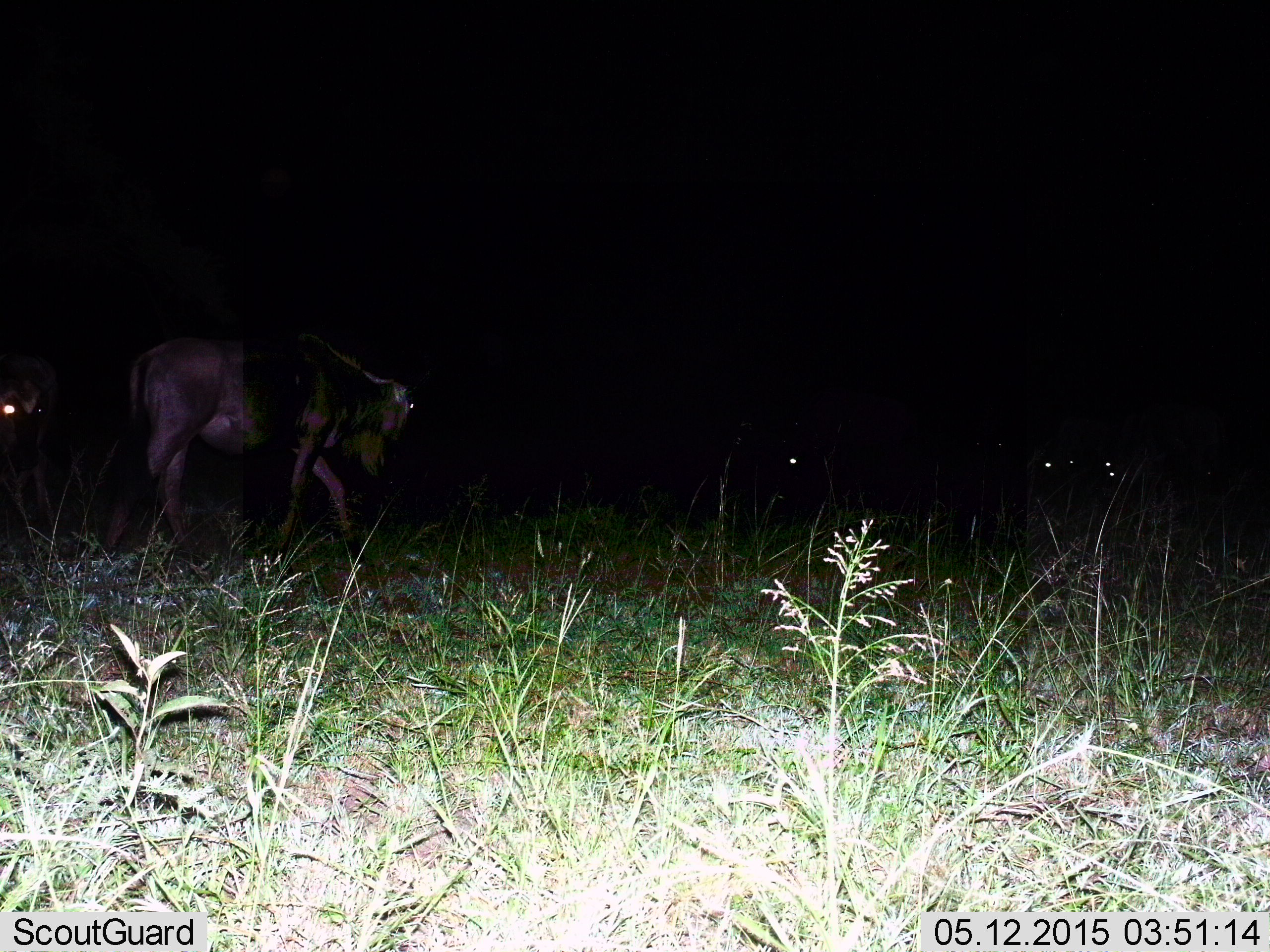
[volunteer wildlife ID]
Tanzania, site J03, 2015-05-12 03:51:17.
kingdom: Animalia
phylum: Chordata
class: Mammalia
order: Artiodactyla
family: Bovidae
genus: Connochaetes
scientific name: Connochaetes taurinus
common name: blue wildebeest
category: wildebeest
Wildebeest (blue wildebeest) (Connochaetes taurinus), count 2. Behavior (volunteer vote fractions): standing 30%, resting 0%, moving 90%, interacting 0%. Young present (vote fraction): 0%. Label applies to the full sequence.